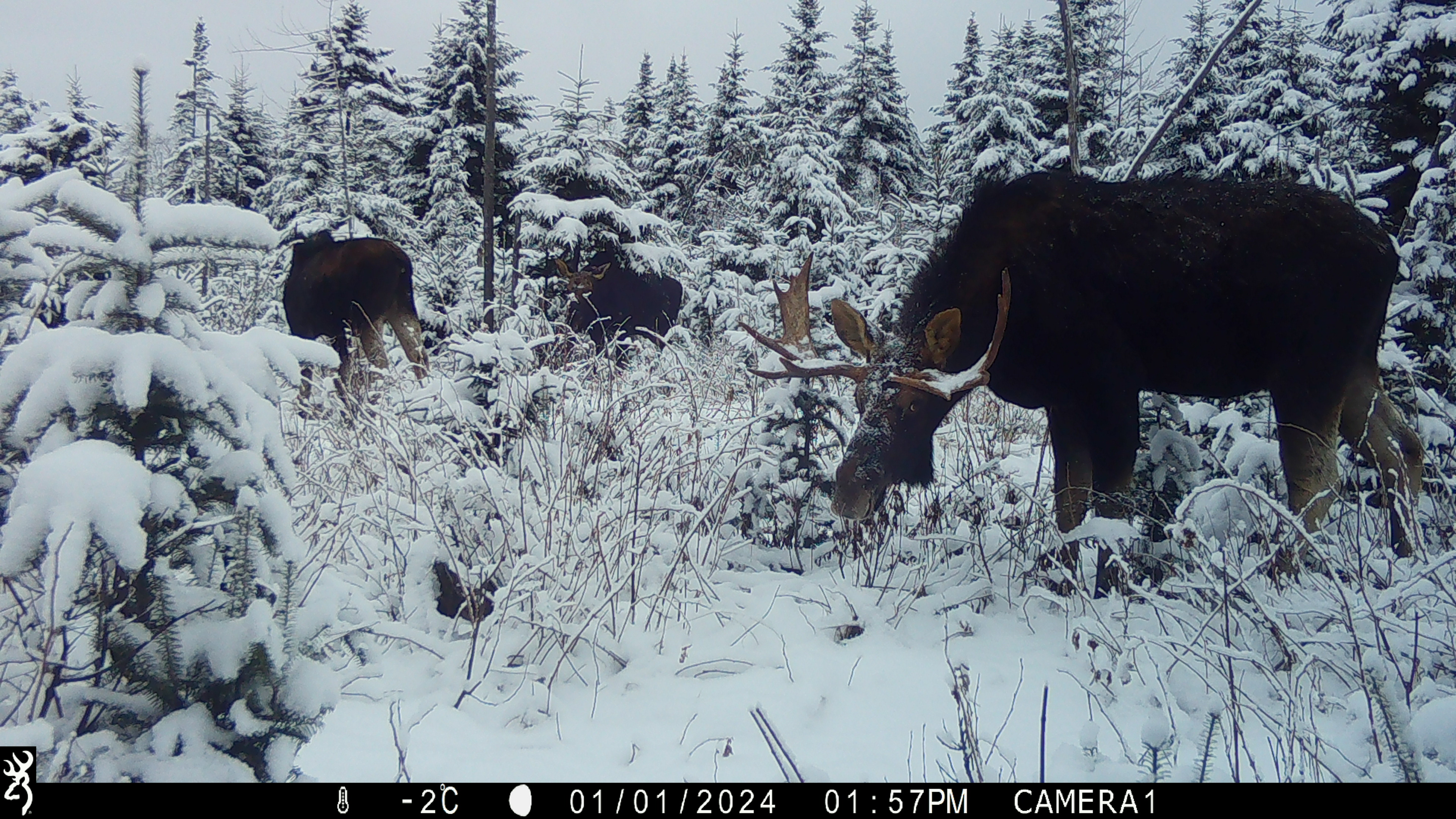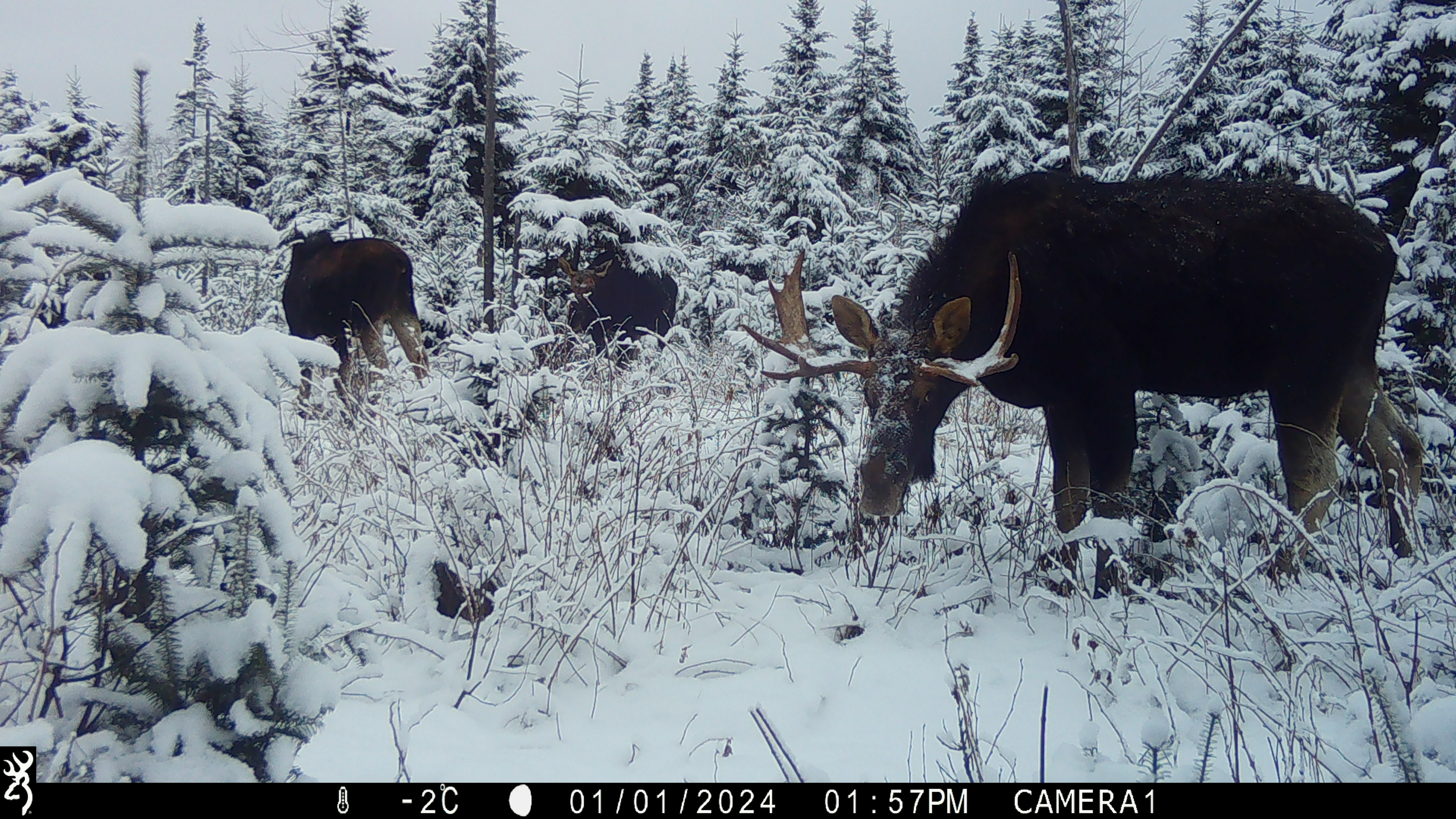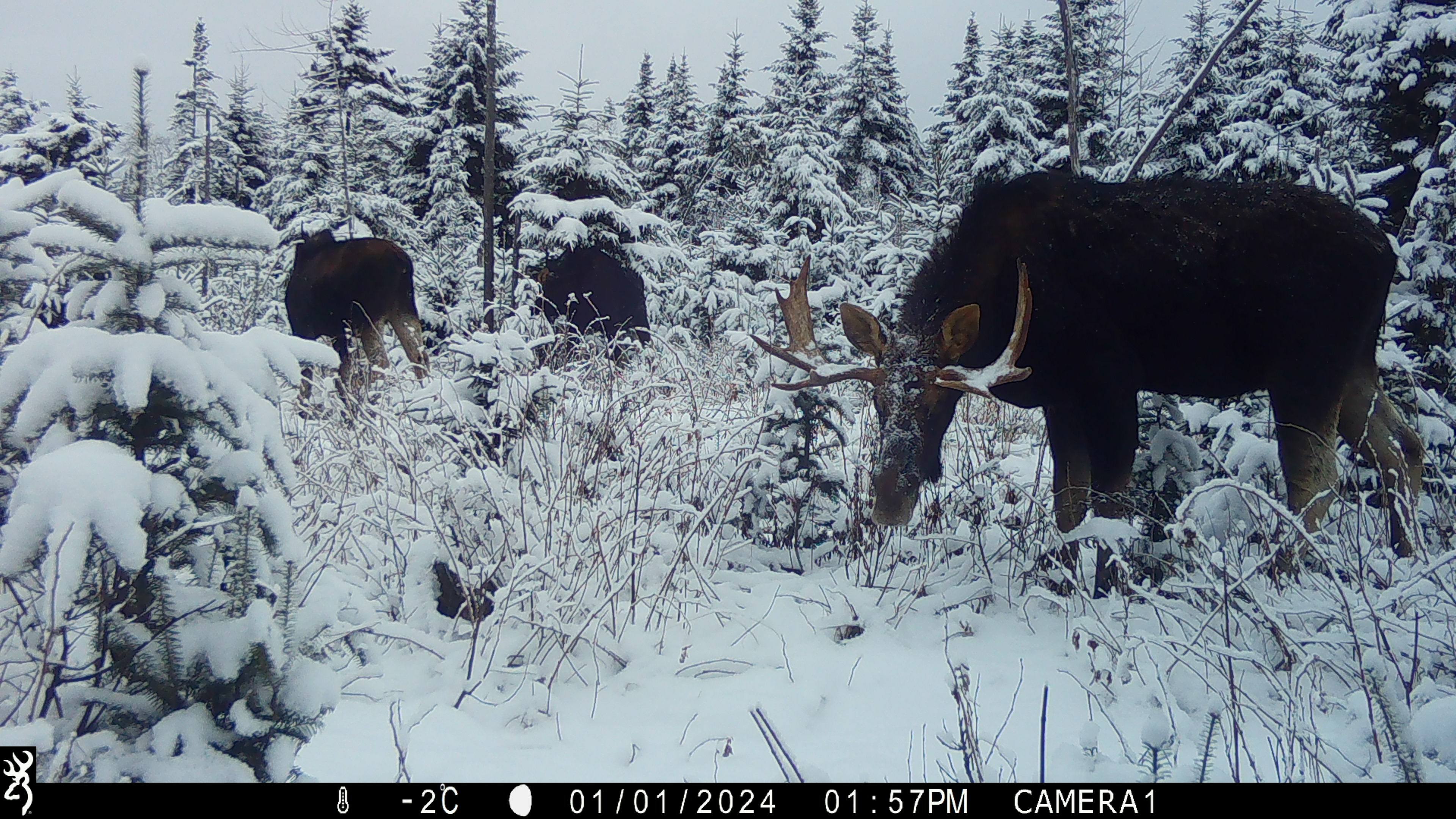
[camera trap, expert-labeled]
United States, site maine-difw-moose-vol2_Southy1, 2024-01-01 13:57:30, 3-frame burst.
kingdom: Animalia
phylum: Chordata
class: Mammalia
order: Artiodactyla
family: Cervidae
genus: Alces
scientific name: Alces alces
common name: moose